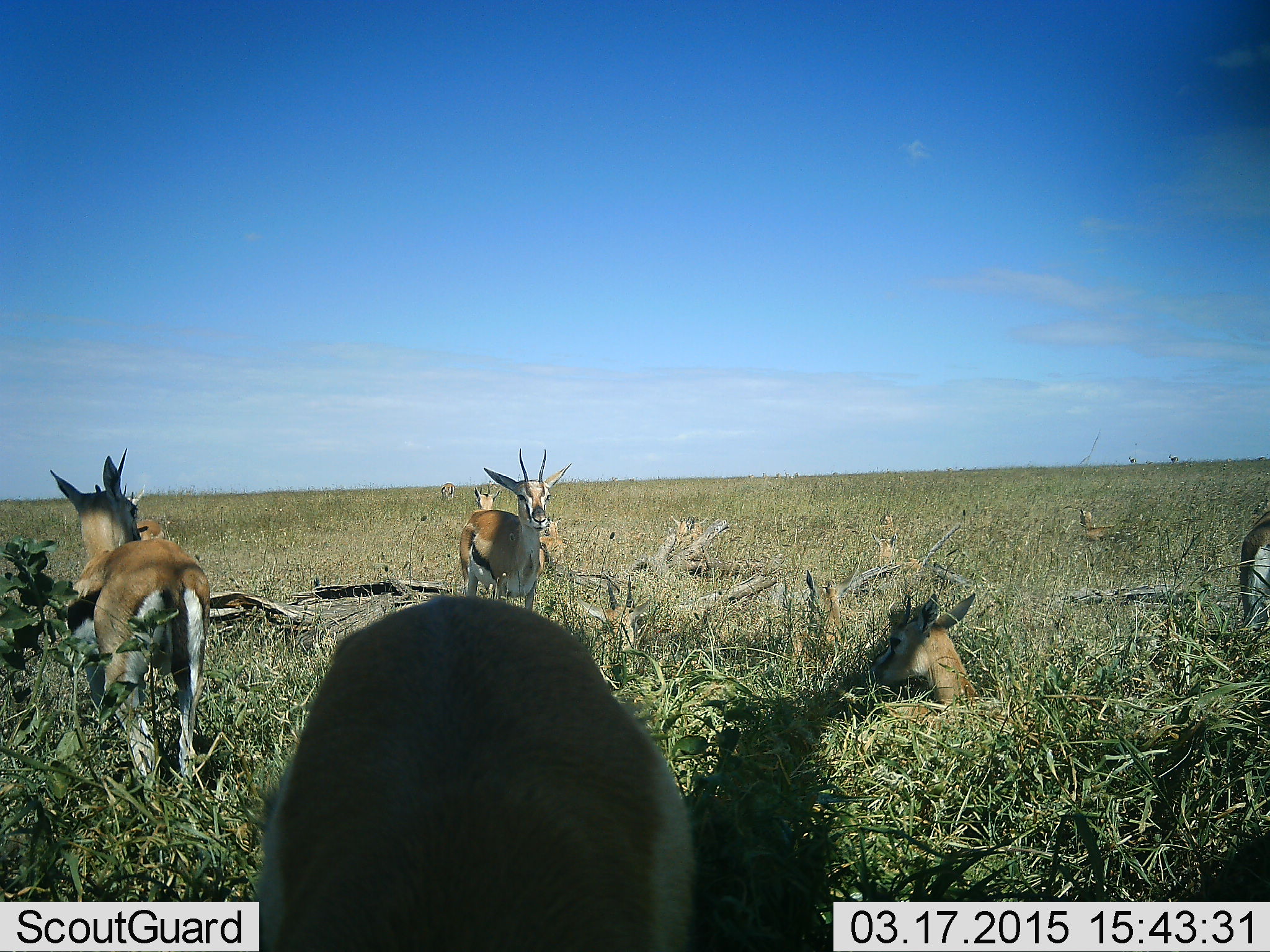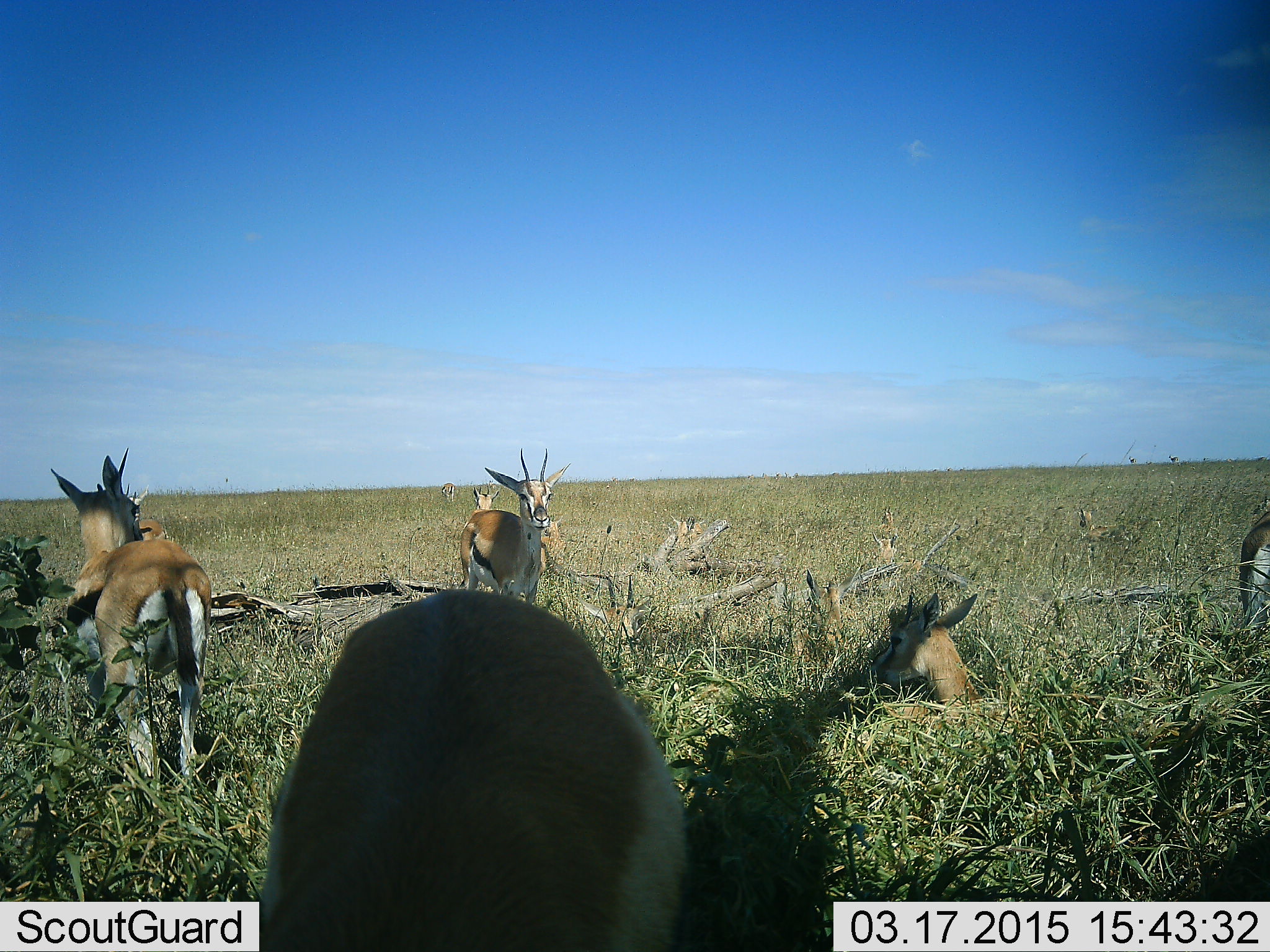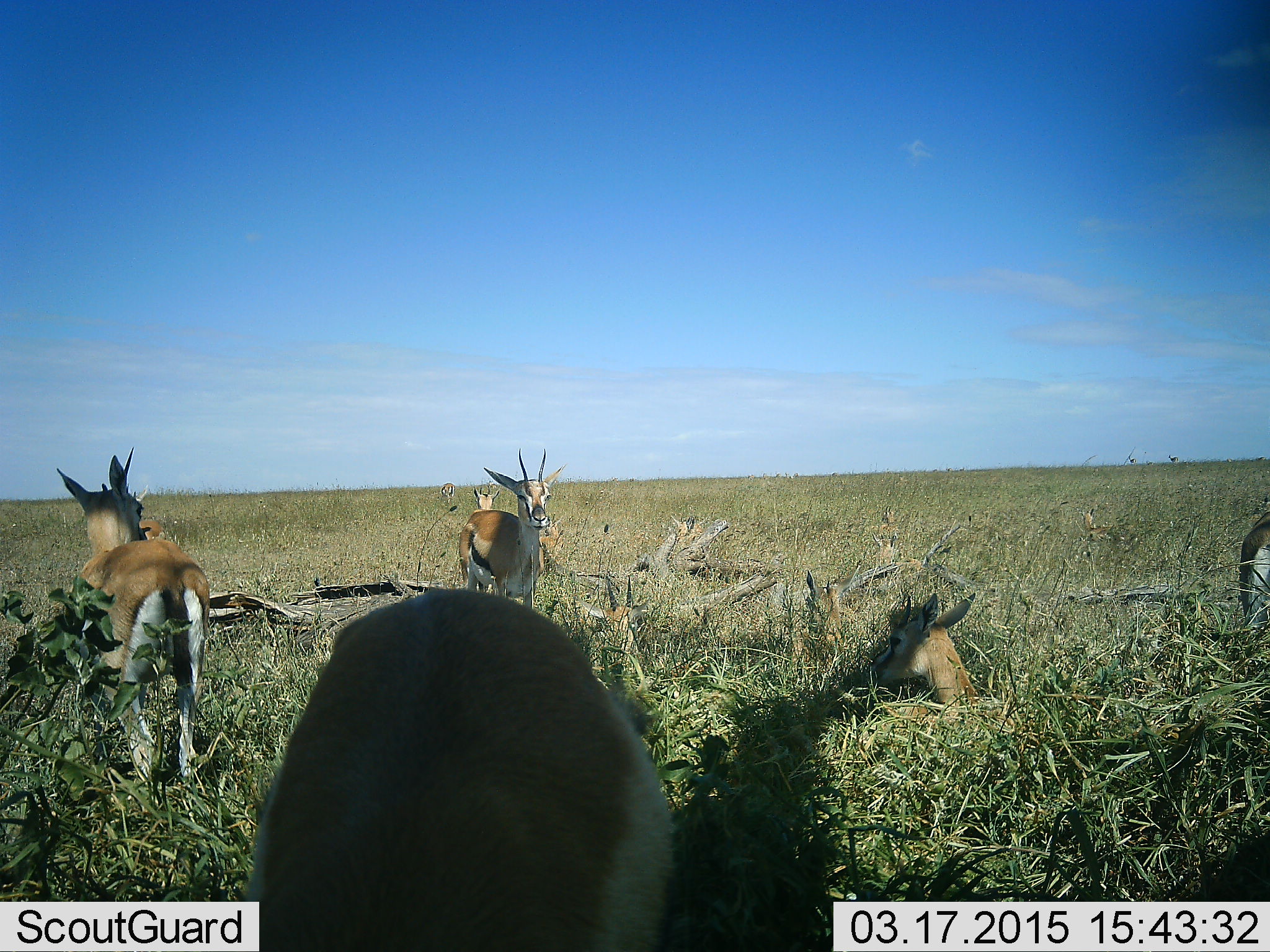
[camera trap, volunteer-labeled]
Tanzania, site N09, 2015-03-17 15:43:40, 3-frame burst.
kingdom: Animalia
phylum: Chordata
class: Mammalia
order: Artiodactyla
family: Bovidae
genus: Eudorcas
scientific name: Eudorcas thomsonii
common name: thomson's gazelle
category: gazellethomsons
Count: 6.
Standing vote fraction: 91%.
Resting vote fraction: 82%.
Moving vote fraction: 18%.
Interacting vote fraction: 0%.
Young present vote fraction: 0%.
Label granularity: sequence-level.